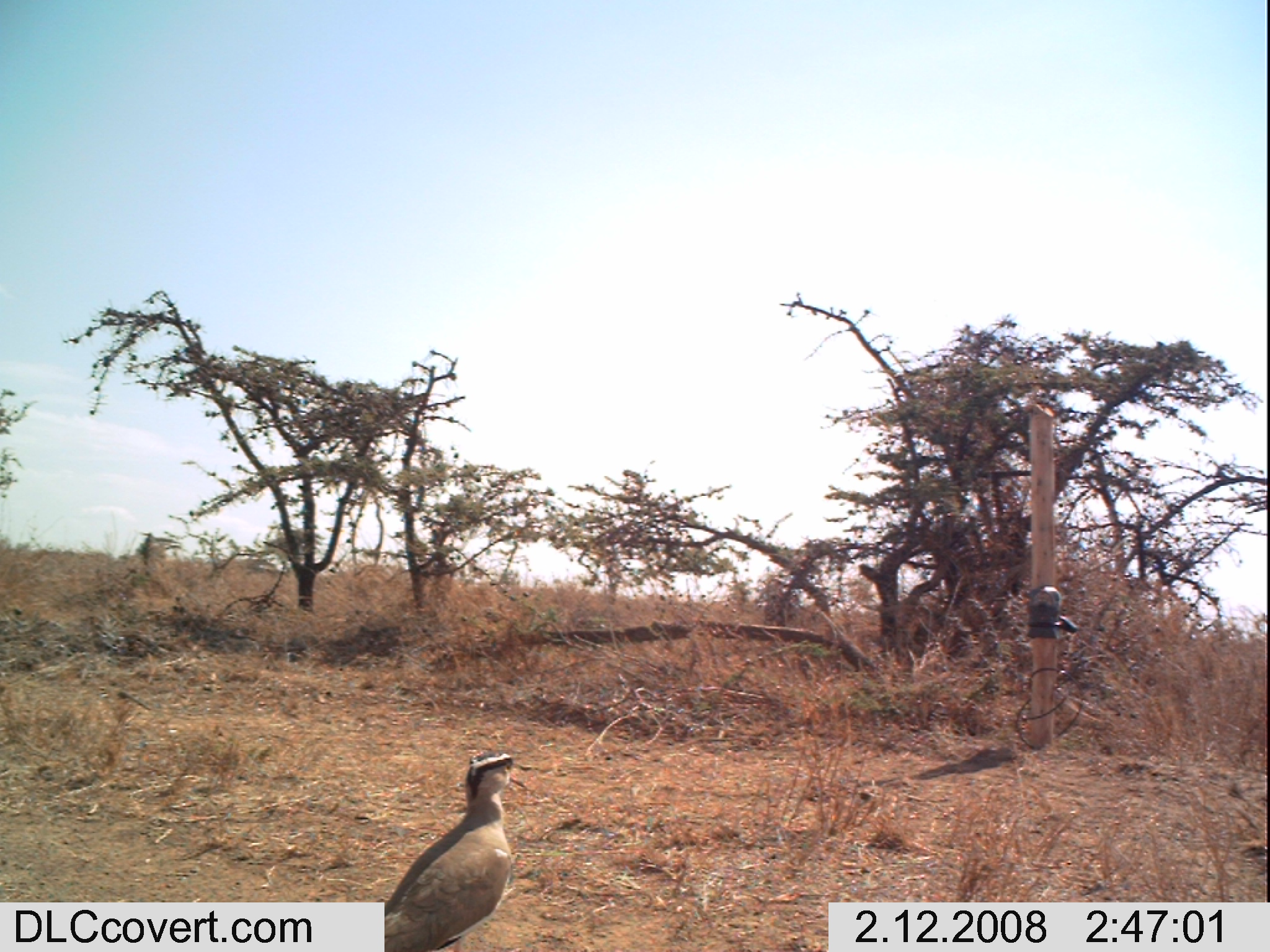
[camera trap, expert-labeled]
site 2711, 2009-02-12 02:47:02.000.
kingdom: Animalia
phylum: Chordata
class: Aves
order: Charadriiformes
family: Charadriidae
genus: Vanellus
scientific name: Vanellus coronatus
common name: crowned lapwing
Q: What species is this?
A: Vanellus coronatus (crowned lapwing).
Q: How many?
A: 1.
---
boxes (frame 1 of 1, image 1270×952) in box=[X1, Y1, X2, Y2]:
vanellus coronatus: box=[376, 747, 526, 952]